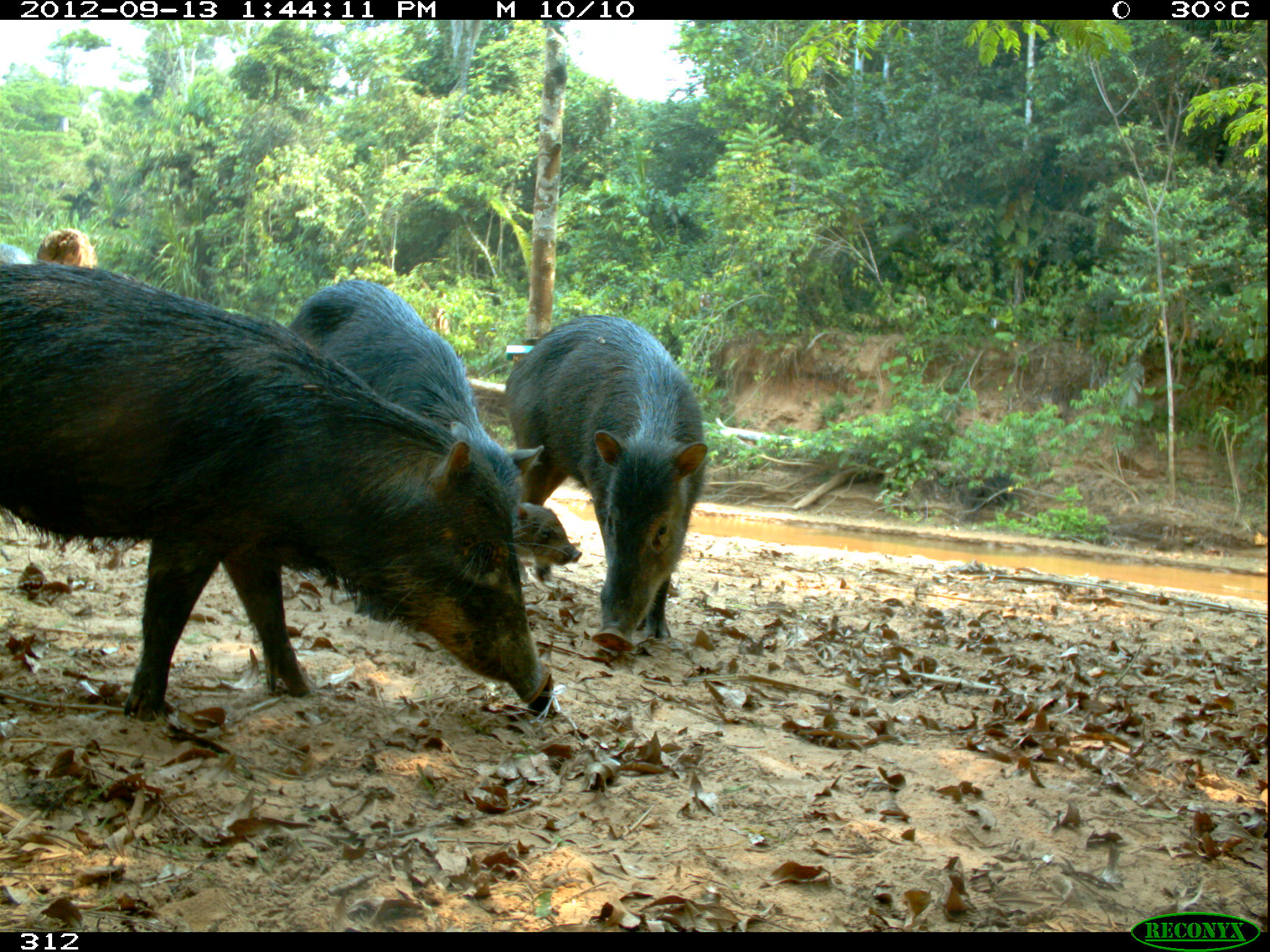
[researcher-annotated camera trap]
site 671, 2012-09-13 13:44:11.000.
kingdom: Animalia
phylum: Chordata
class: Mammalia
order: Artiodactyla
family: Tayassuidae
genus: Tayassu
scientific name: Tayassu pecari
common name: white-lipped peccary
Tayassu pecari (white-lipped peccary).